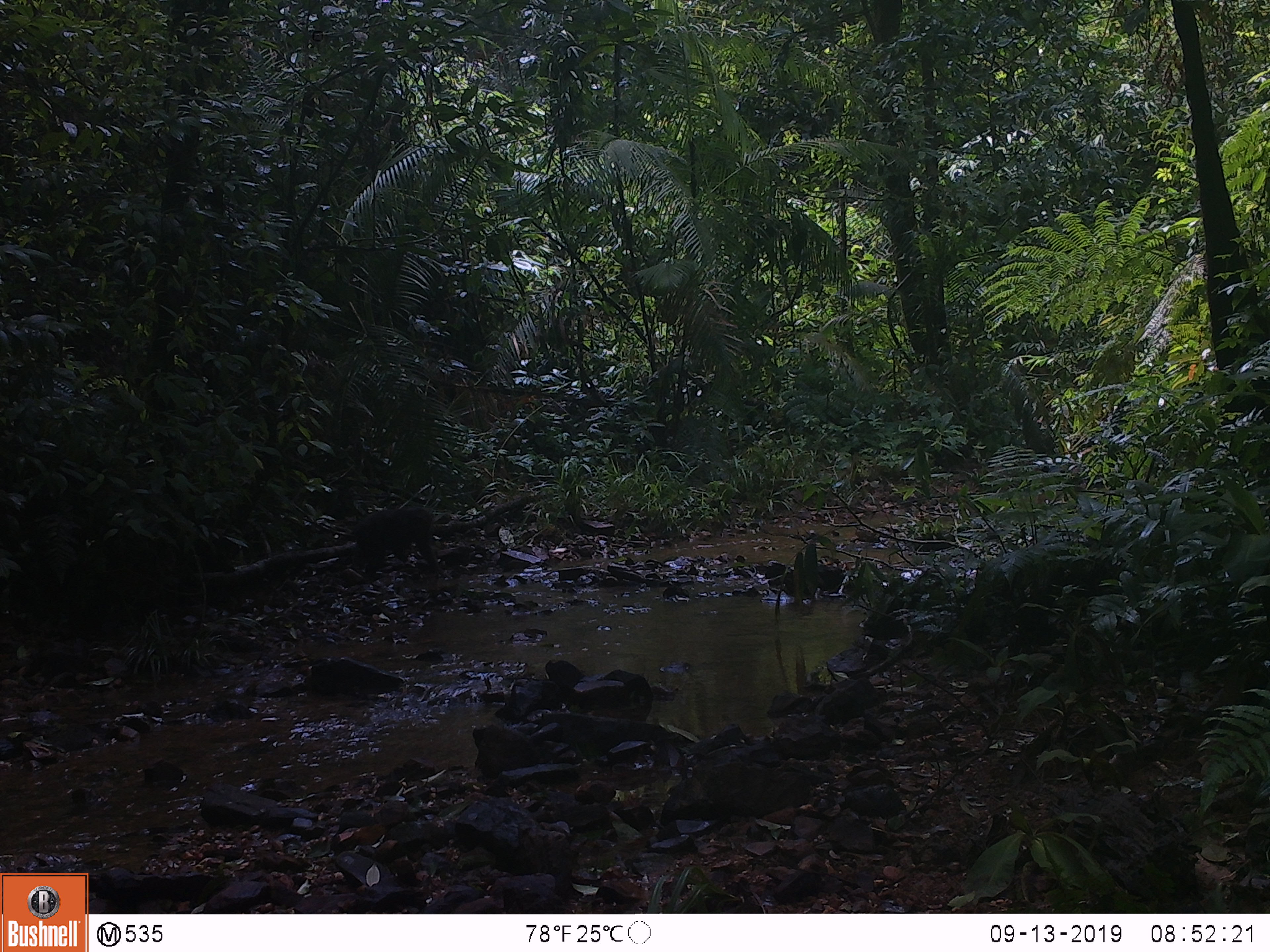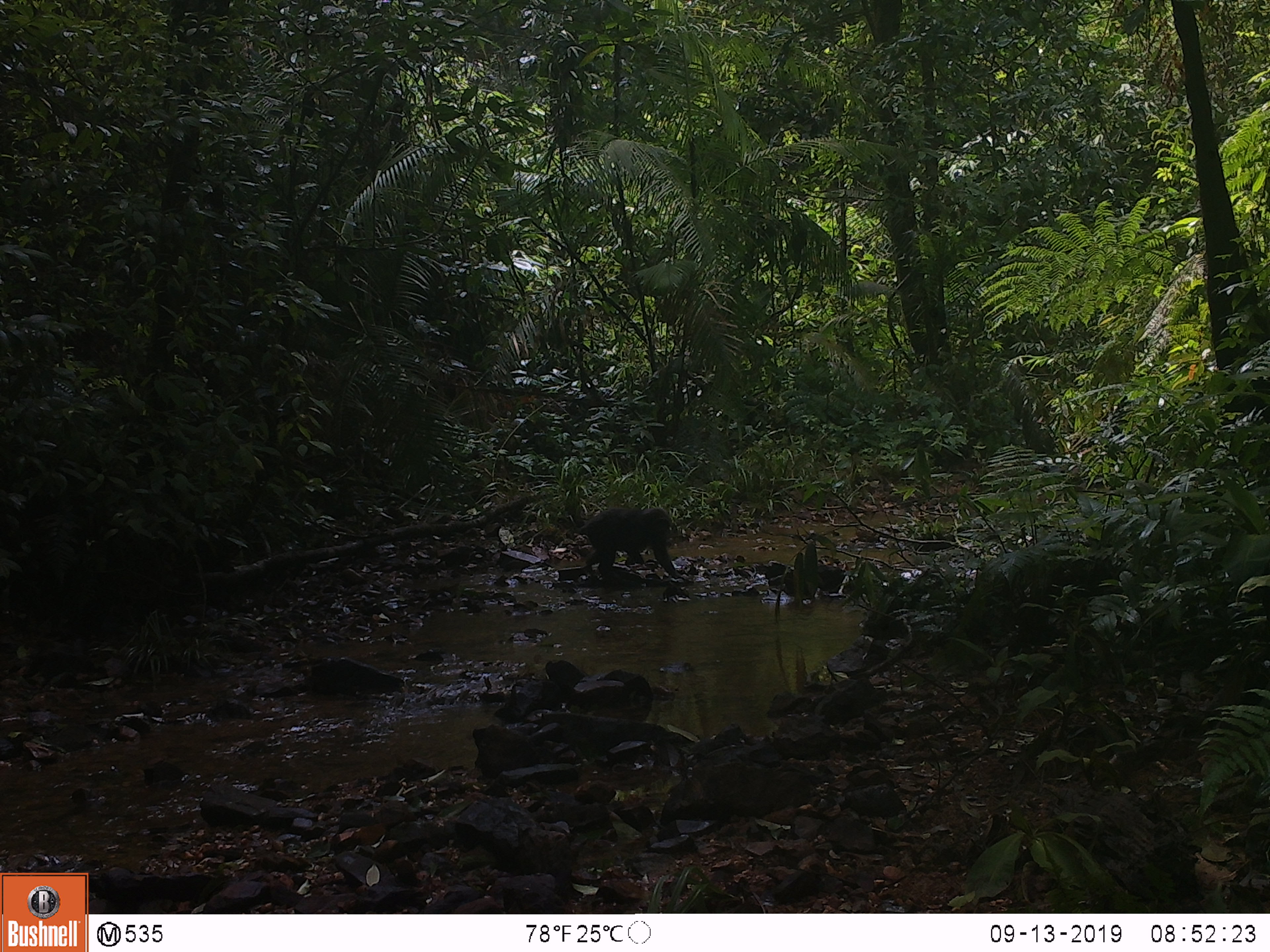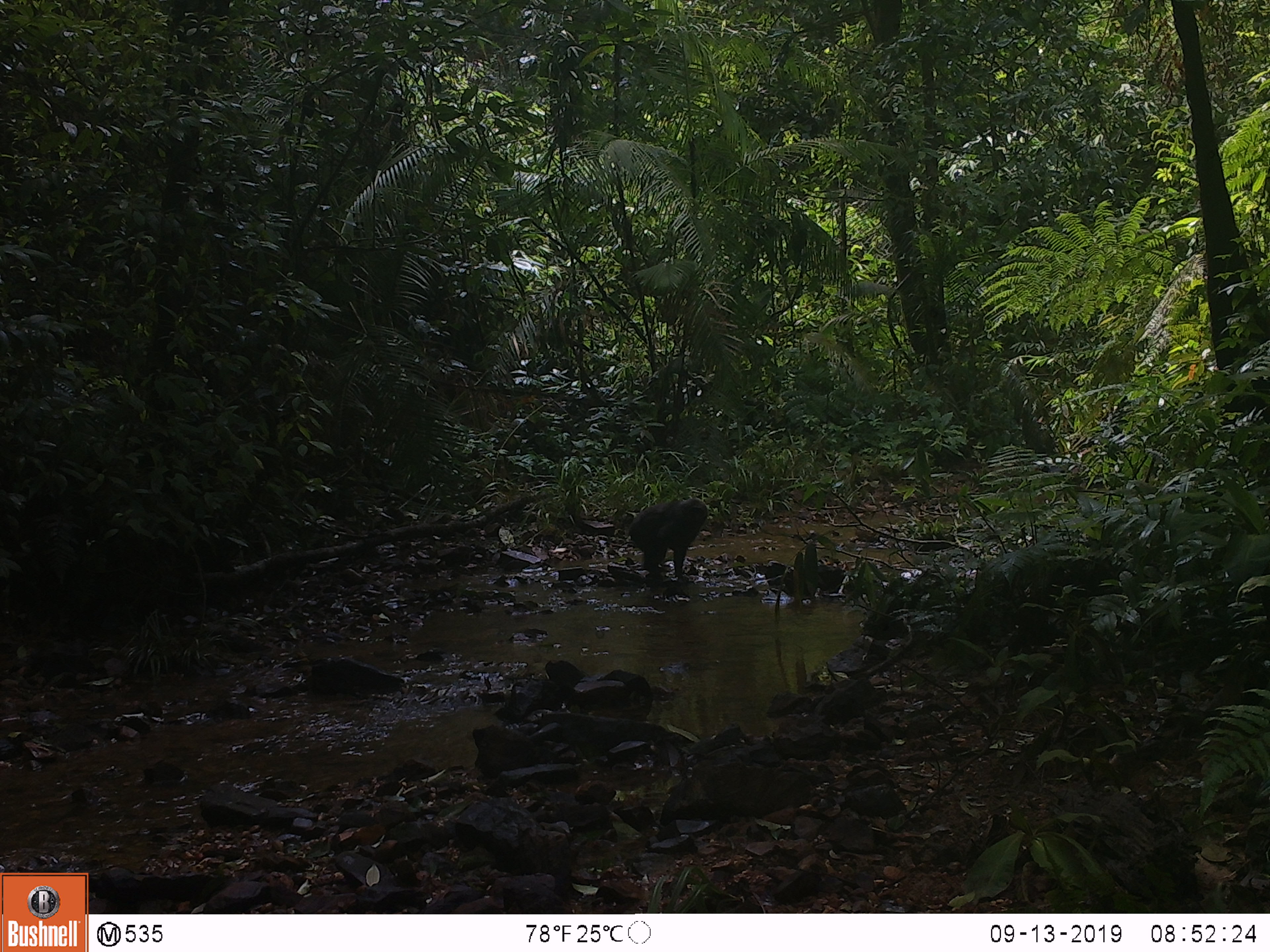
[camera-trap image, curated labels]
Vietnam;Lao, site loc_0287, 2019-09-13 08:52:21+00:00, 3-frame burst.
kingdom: Animalia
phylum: Chordata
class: Mammalia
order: Primates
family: Cercopithecidae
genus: Macaca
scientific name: Macaca arctoides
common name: stump-tailed macaque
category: stump tailed macaque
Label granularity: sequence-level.